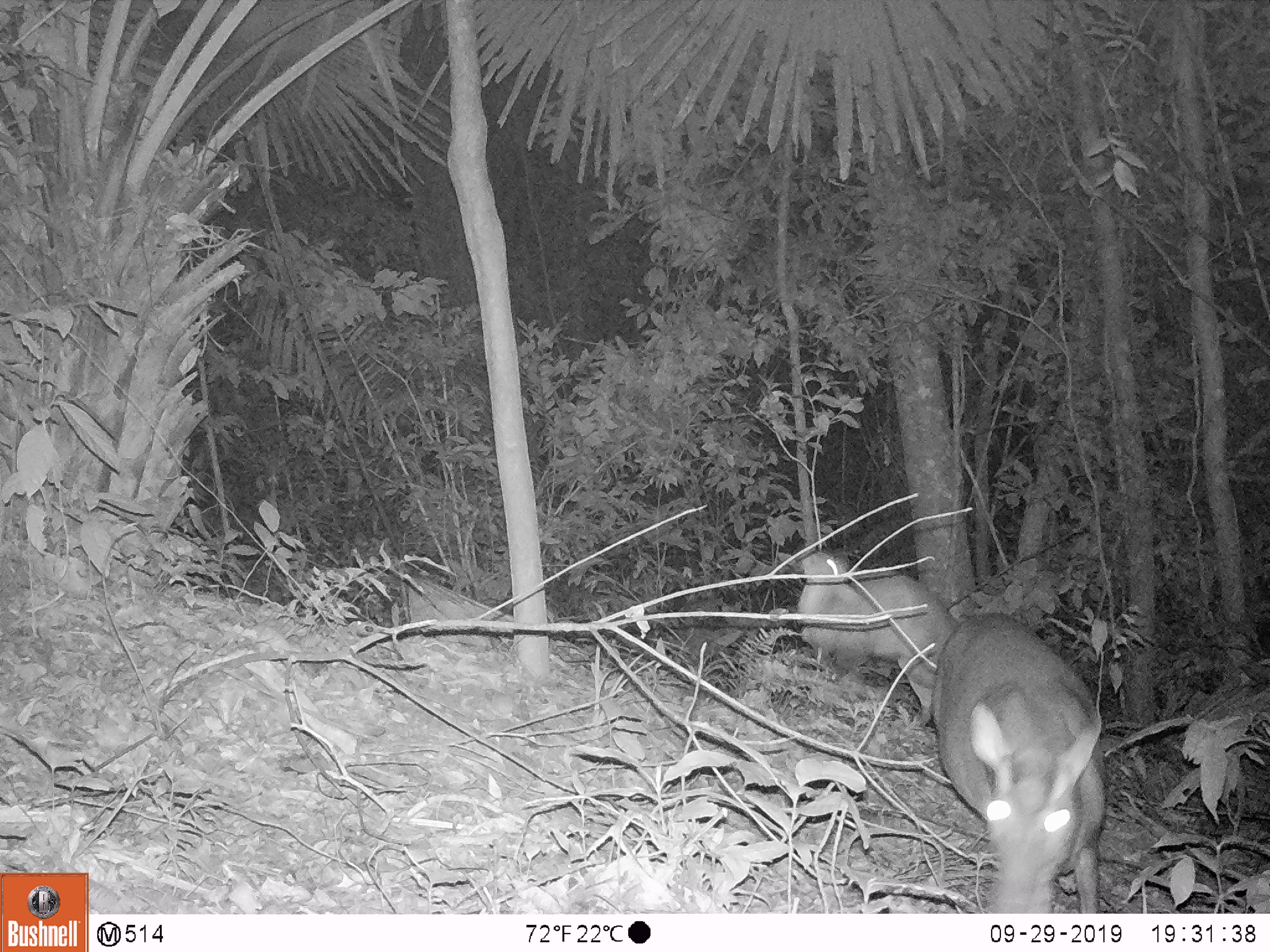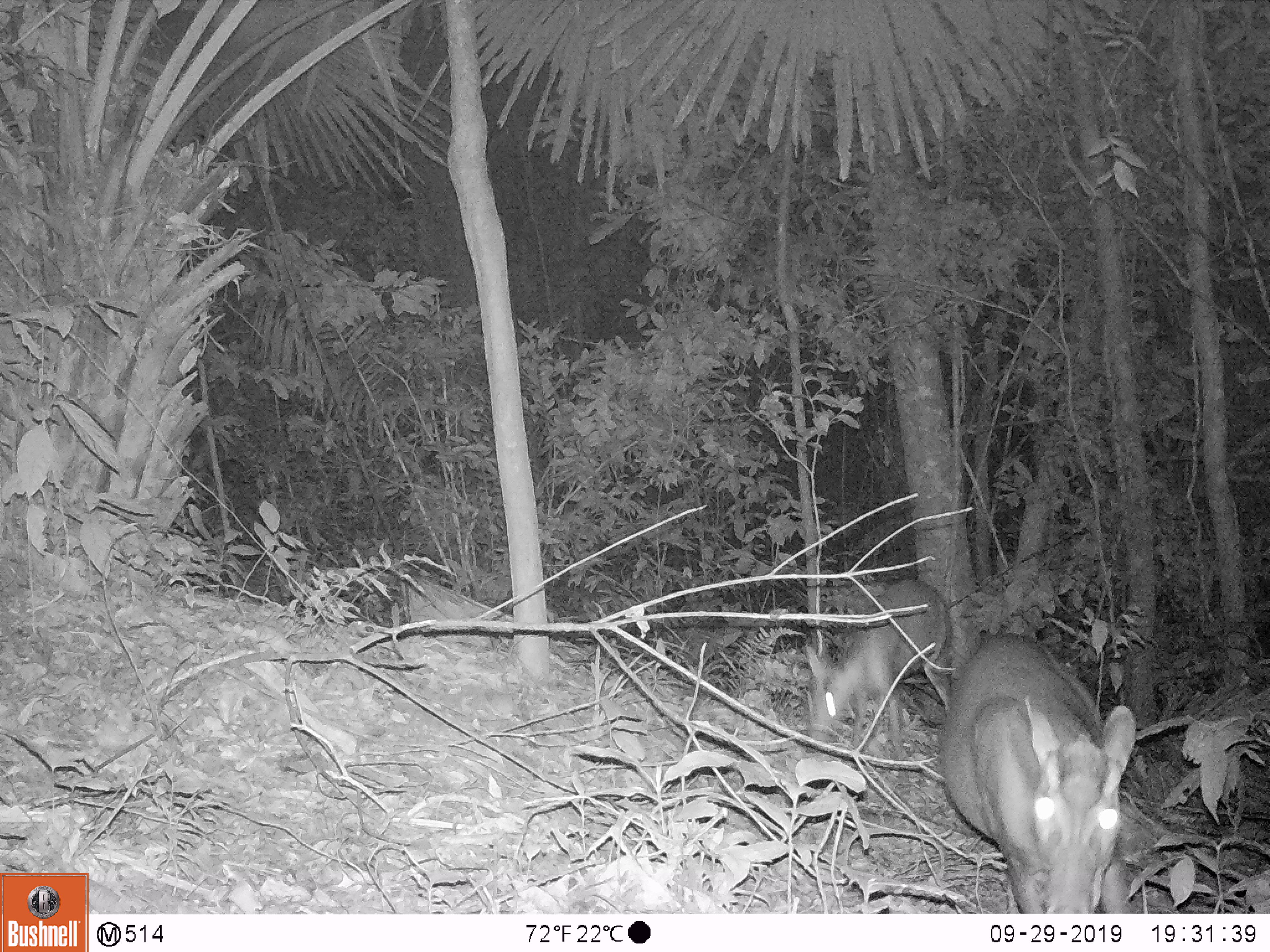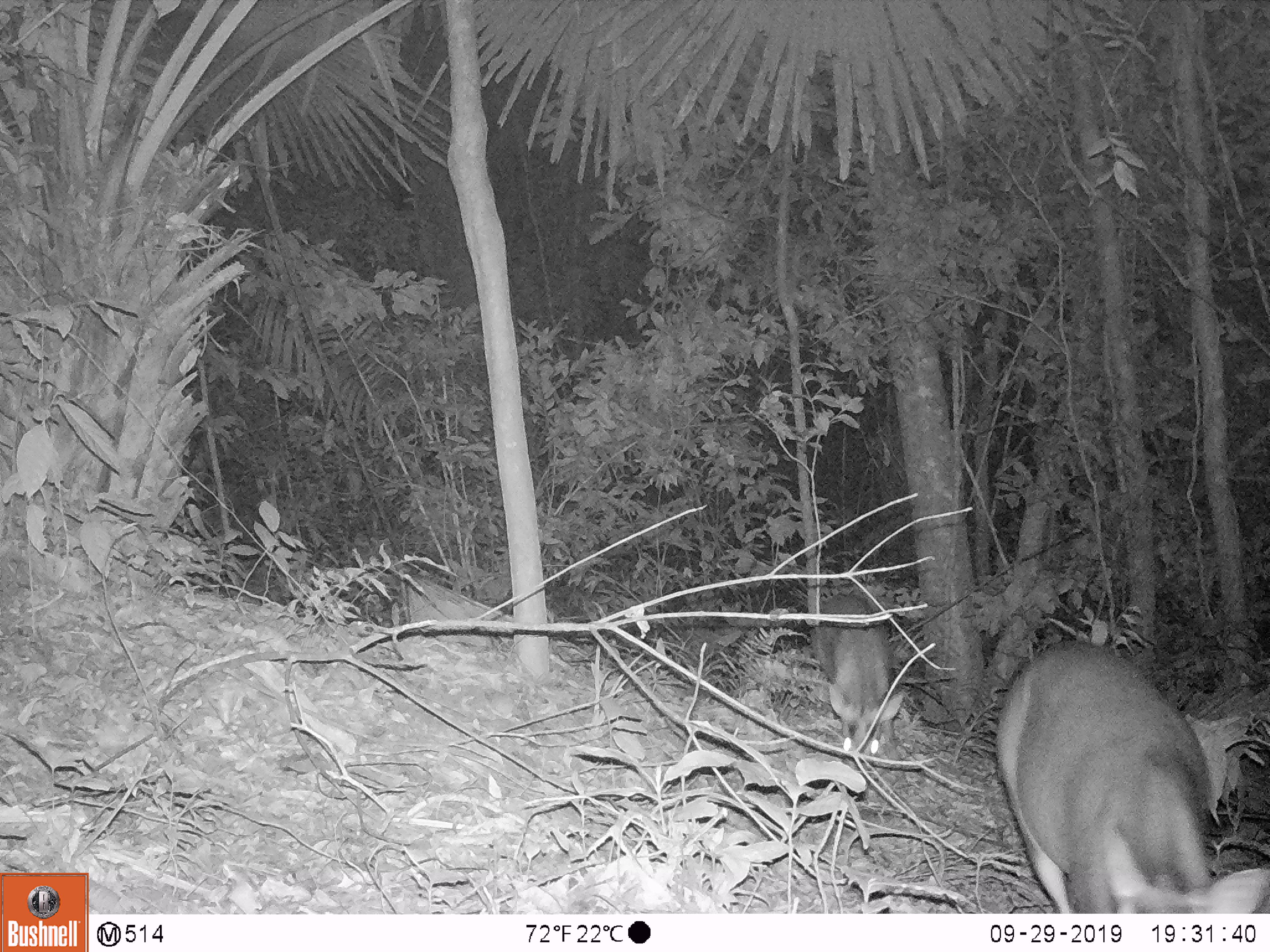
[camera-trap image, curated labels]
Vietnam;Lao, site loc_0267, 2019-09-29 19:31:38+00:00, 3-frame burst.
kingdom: Animalia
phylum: Chordata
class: Mammalia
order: Artiodactyla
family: Cervidae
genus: Muntiacus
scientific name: Muntiacus rooseveltorum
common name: roosevelt's muntjac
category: roosevelts muntjac group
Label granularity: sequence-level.